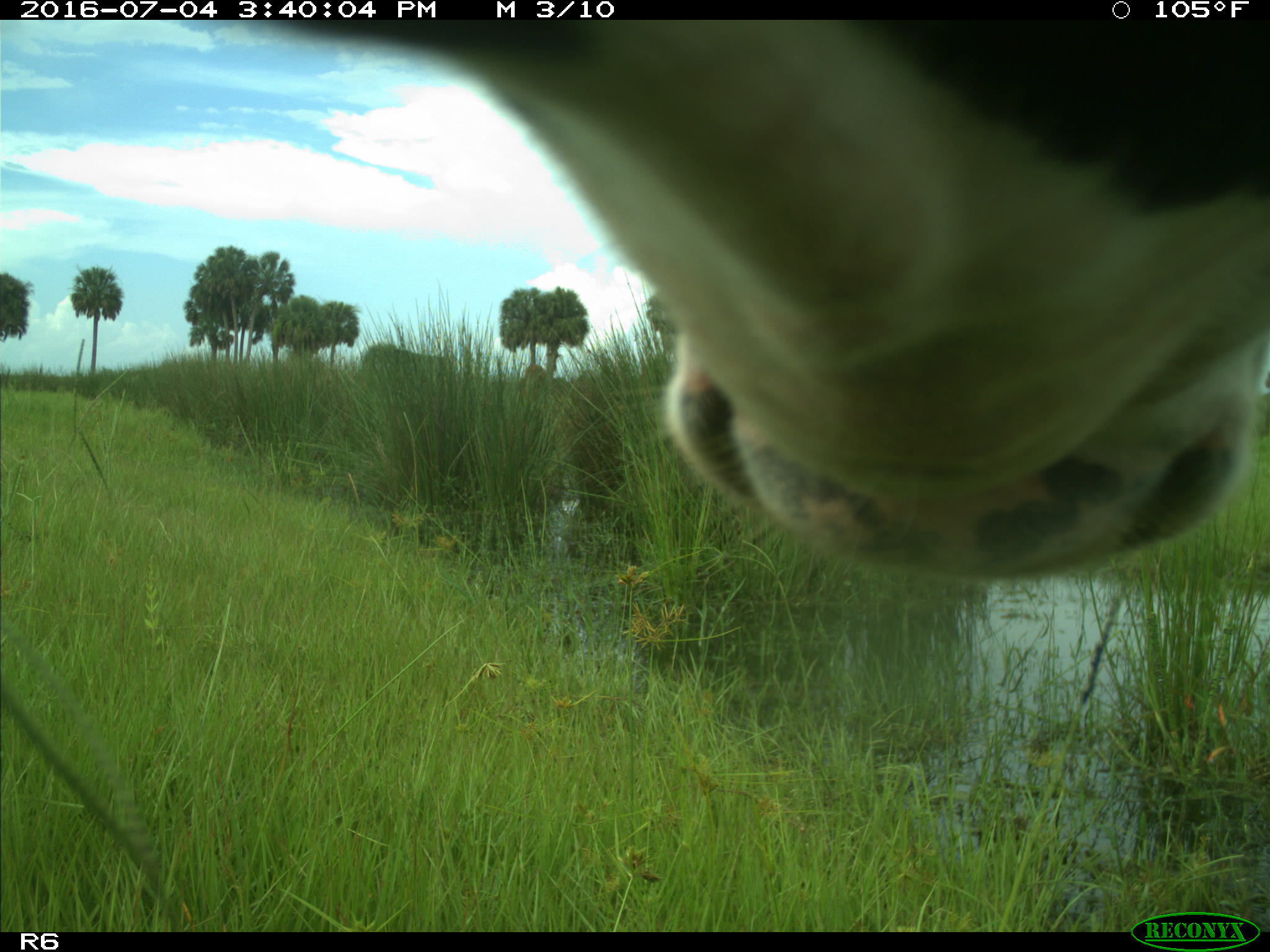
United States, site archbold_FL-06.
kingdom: Animalia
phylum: Chordata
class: Mammalia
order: Artiodactyla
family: Bovidae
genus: Bos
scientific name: Bos taurus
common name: domestic cow